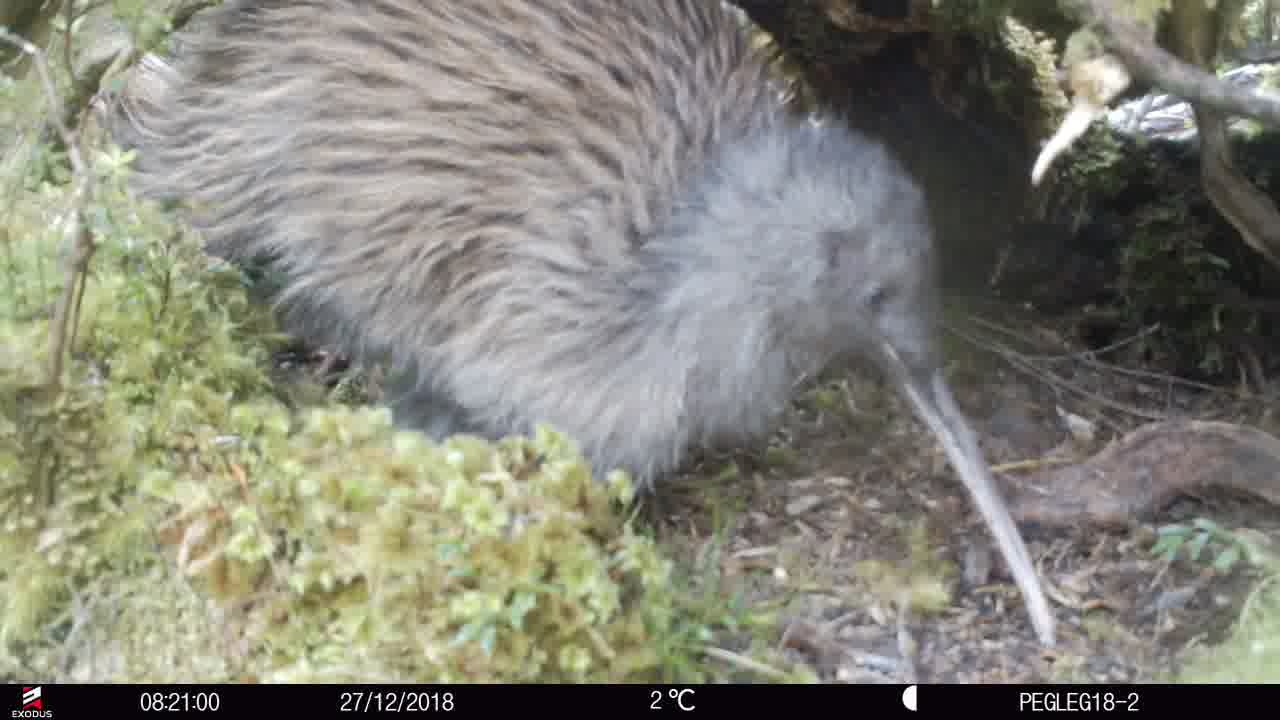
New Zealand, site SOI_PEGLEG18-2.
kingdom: Animalia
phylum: Chordata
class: Aves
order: Apterygiformes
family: Apterygidae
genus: Apteryx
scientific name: Apteryx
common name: kiwi